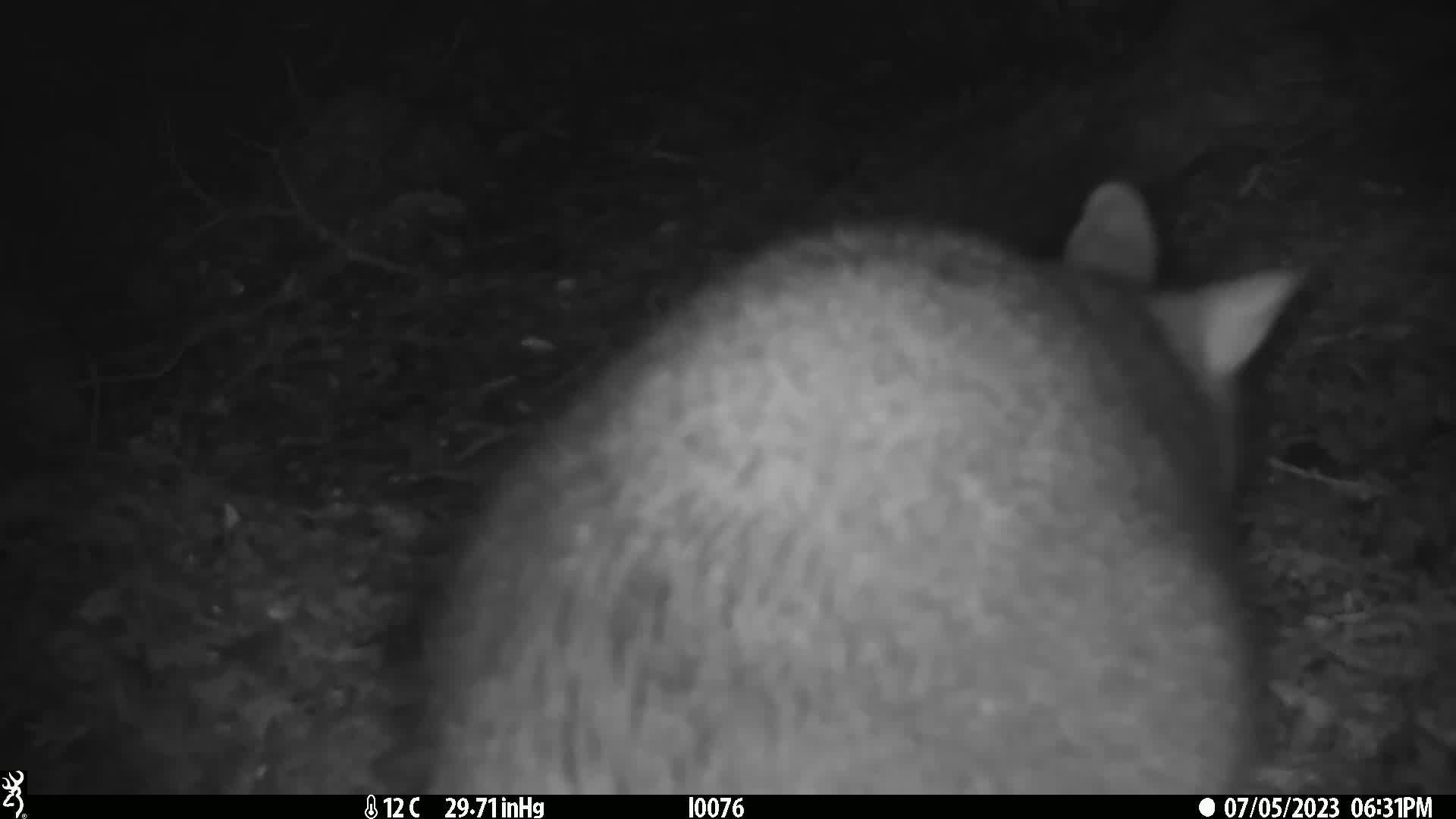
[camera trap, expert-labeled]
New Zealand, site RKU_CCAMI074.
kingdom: Animalia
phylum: Chordata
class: Mammalia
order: Diprotodontia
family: Phalangeridae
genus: Trichosurus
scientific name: Trichosurus vulpecula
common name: common brushtail possum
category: possum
Possum (common brushtail possum) (Trichosurus vulpecula).